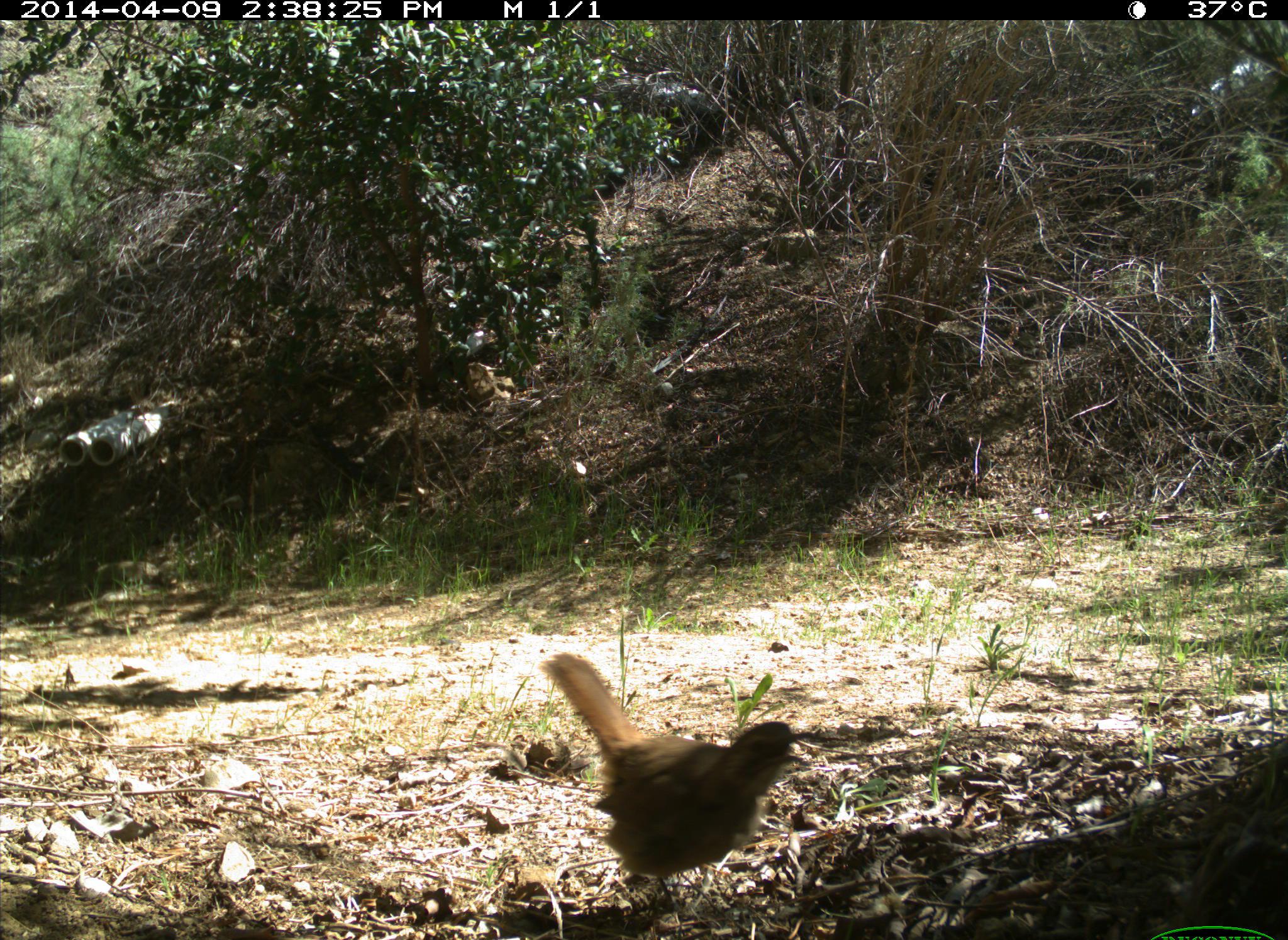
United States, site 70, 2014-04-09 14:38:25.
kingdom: Animalia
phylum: Chordata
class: Aves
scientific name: Aves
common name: bird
Bird (Aves).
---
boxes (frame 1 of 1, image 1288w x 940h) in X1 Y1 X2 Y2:
bird: 535 650 816 917